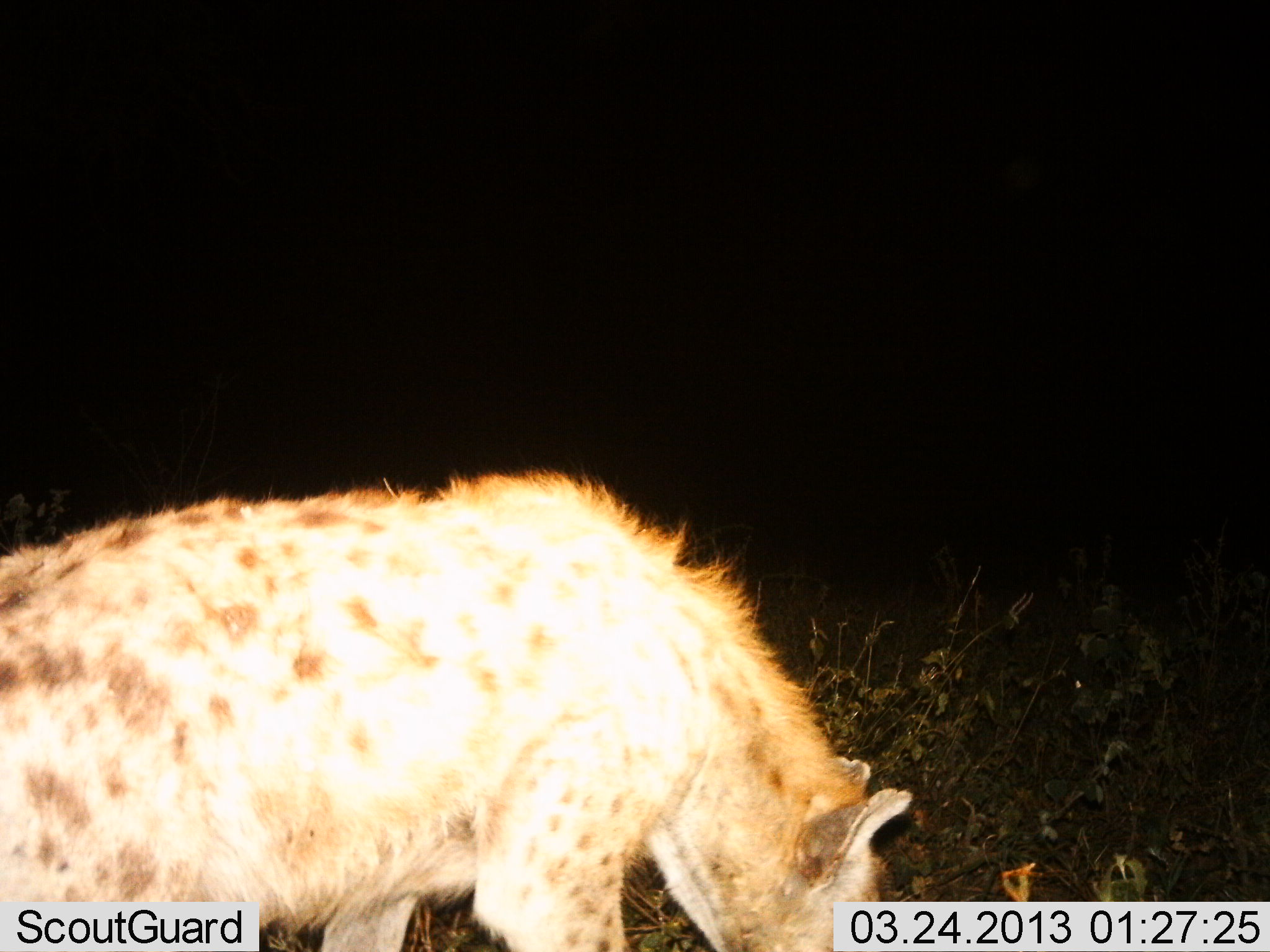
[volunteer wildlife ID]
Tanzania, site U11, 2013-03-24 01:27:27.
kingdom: Animalia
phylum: Chordata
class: Mammalia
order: Carnivora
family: Hyaenidae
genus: Crocuta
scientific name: Crocuta crocuta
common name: spotted hyena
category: hyenaspotted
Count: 1.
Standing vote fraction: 46%.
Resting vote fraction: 0%.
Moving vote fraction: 18%.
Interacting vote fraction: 4%.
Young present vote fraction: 0%.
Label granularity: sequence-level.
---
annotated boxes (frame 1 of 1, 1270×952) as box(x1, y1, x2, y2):
animal: box(1, 465, 915, 952)